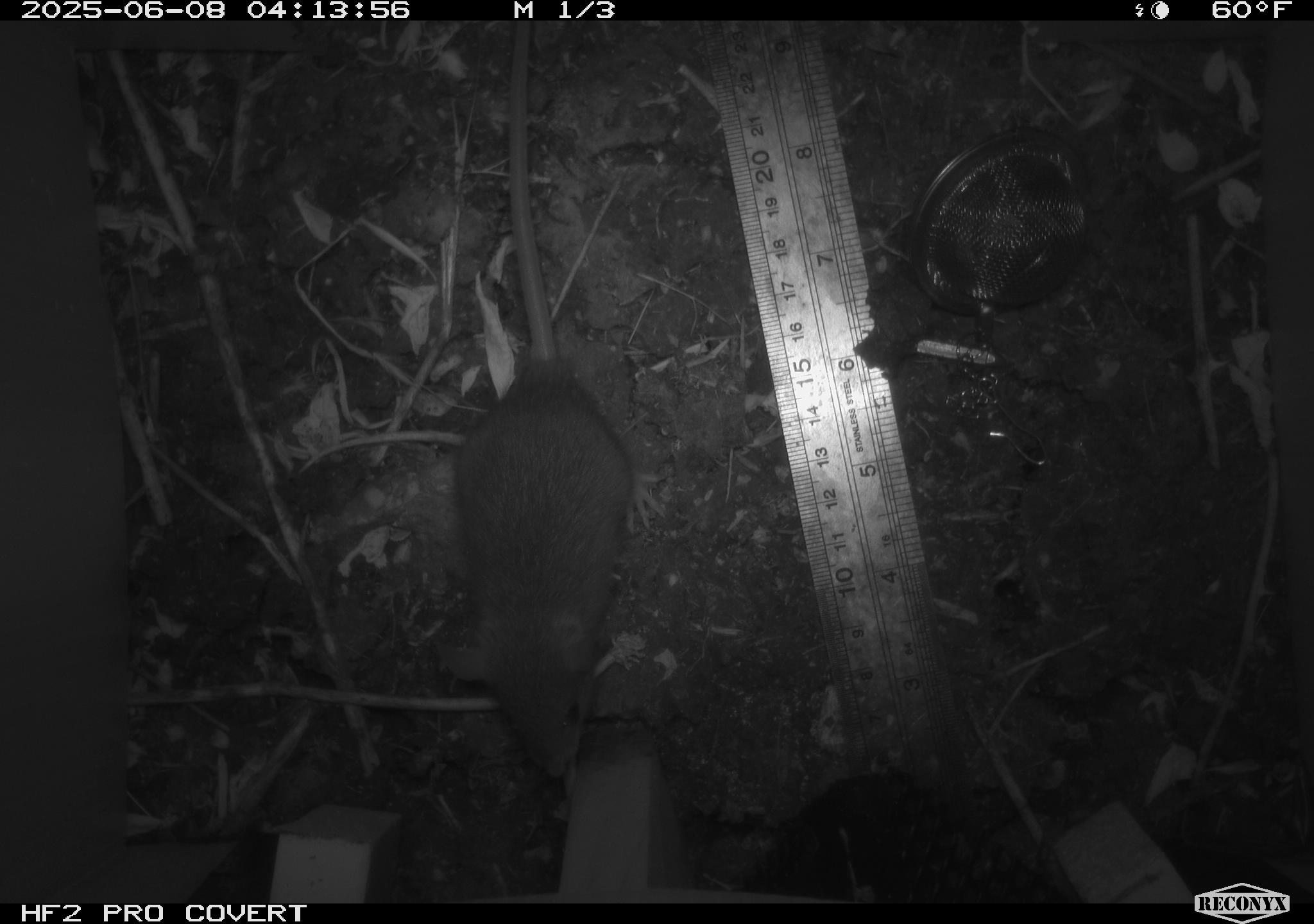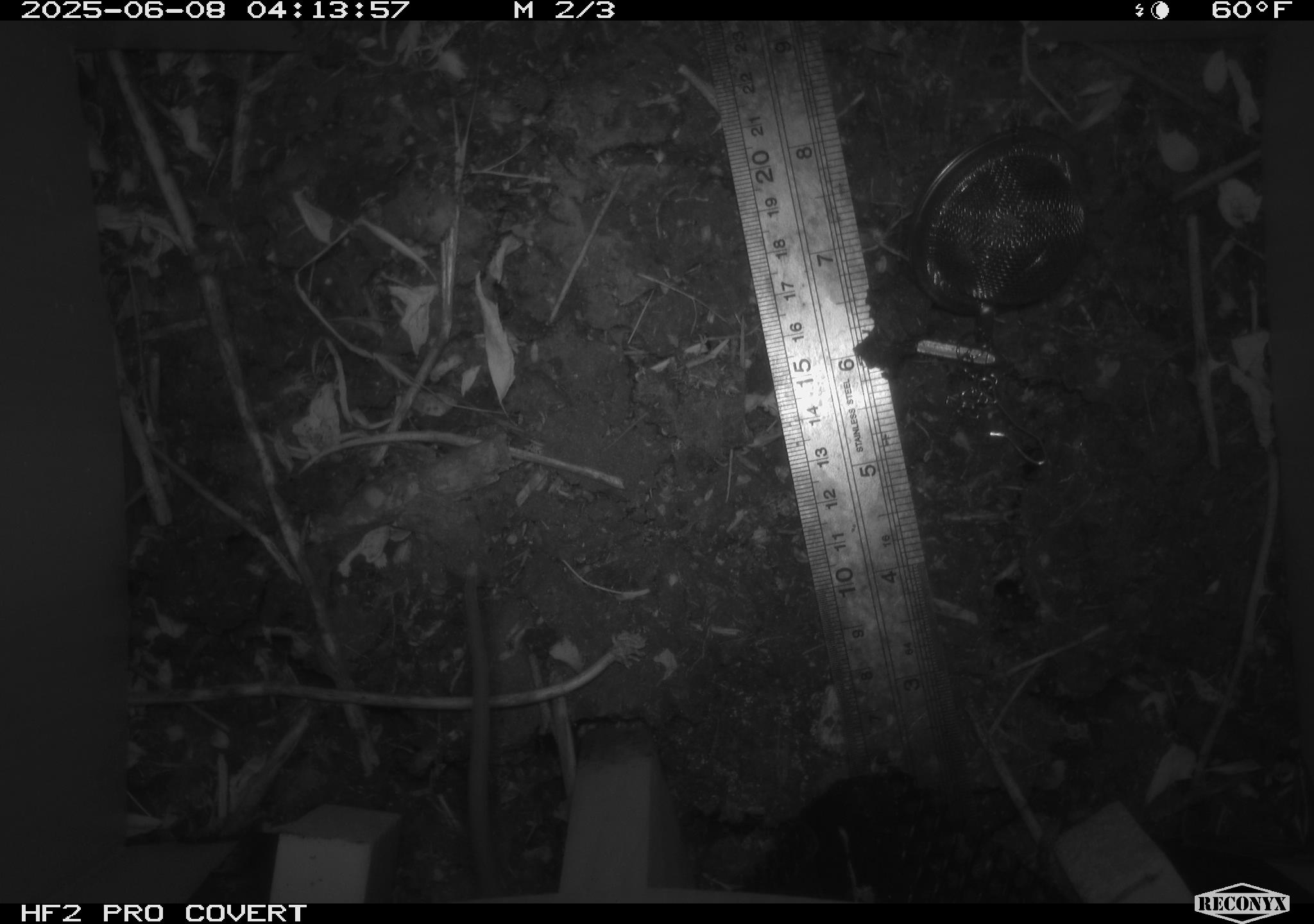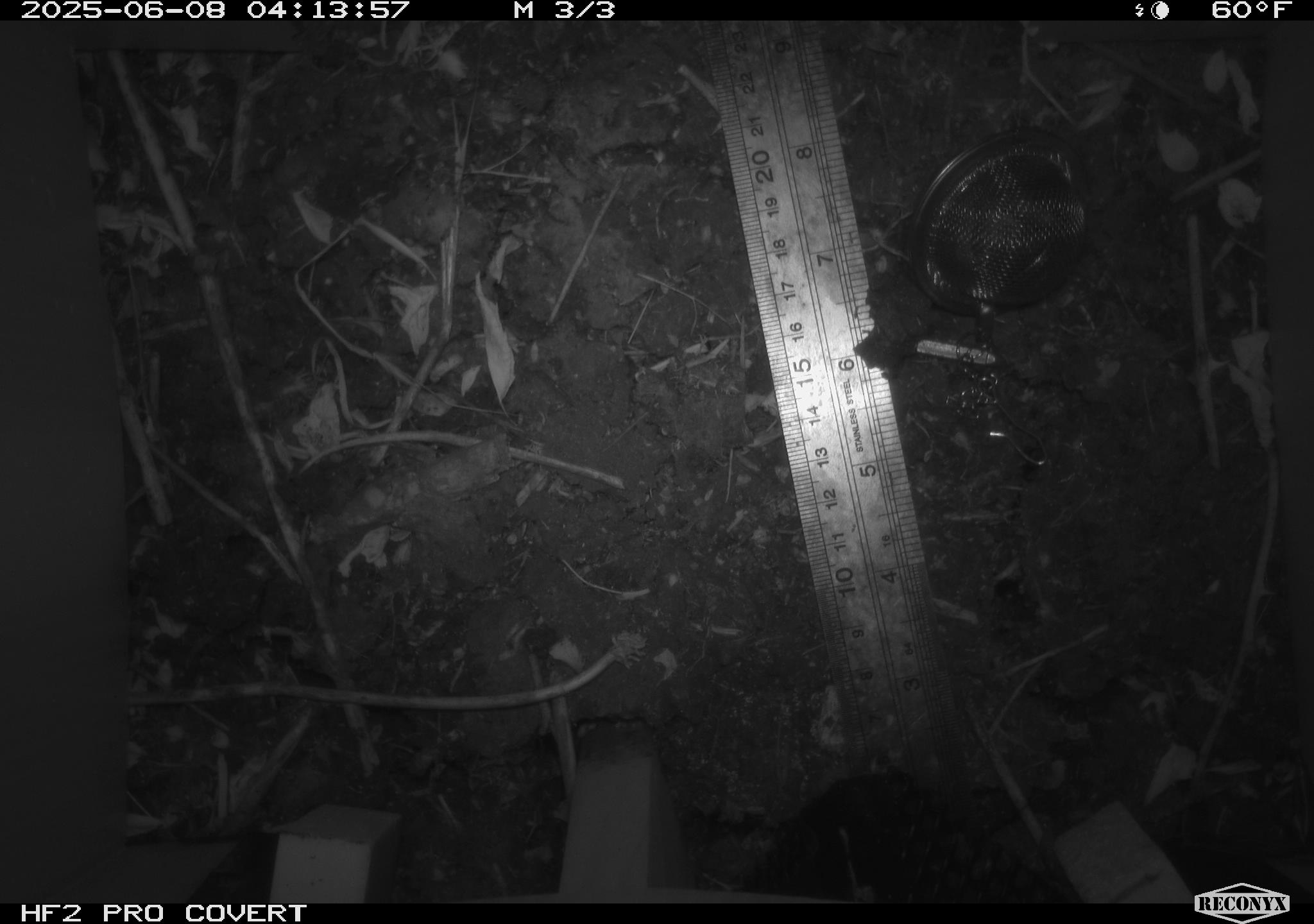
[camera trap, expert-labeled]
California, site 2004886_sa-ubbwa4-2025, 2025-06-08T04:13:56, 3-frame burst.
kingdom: Animalia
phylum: Chordata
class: Mammalia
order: Rodentia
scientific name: Rodentia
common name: rodent